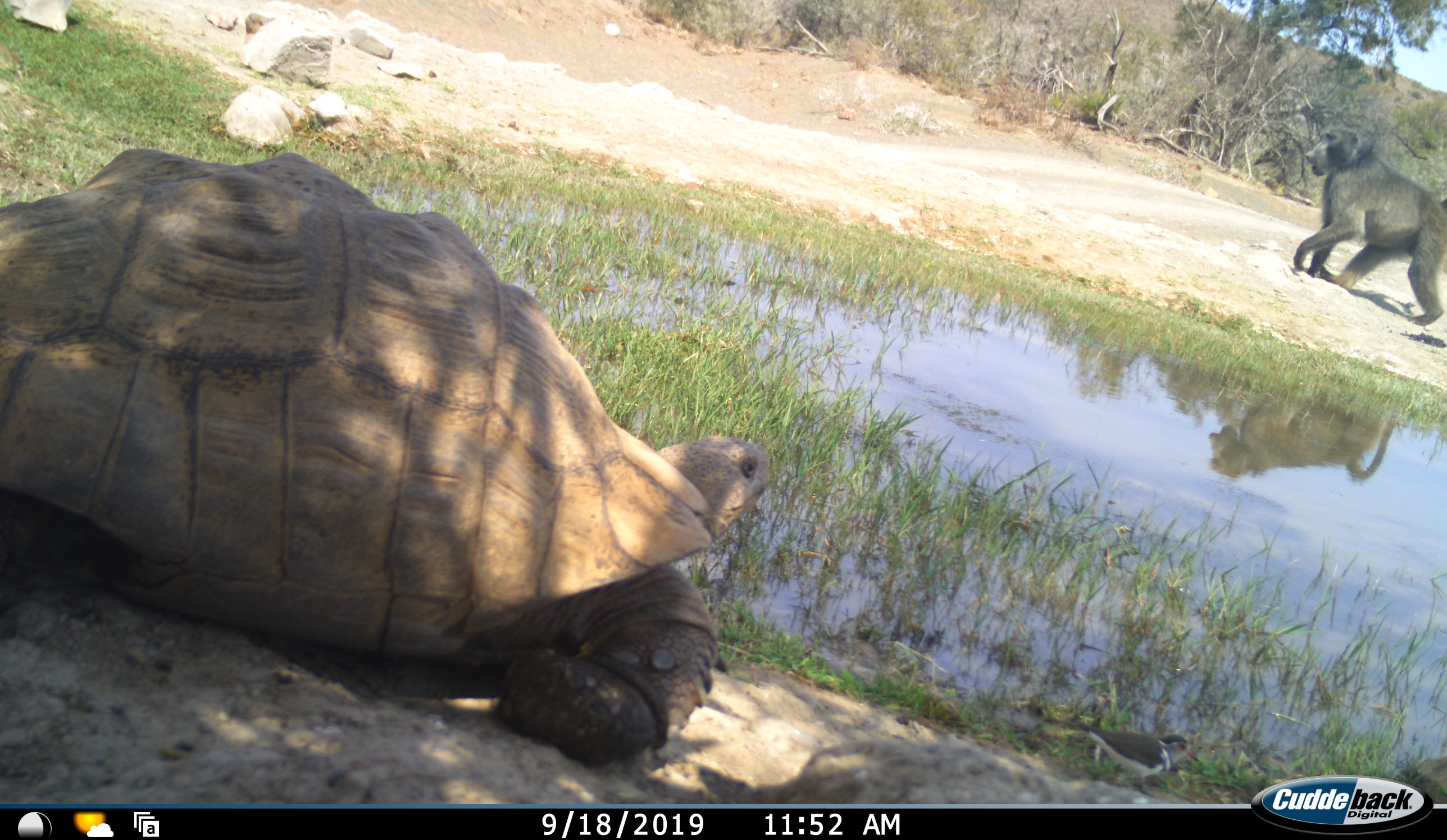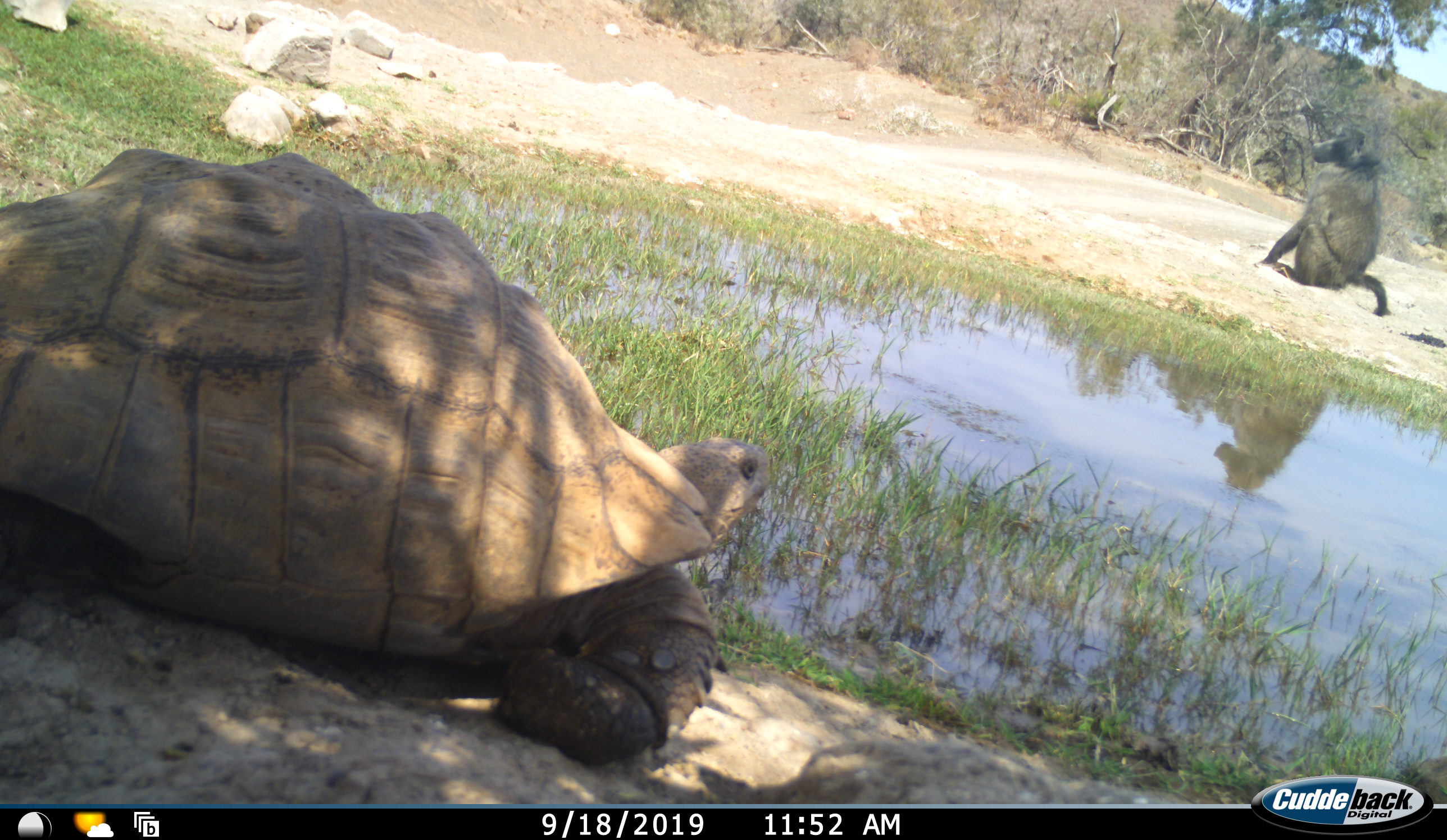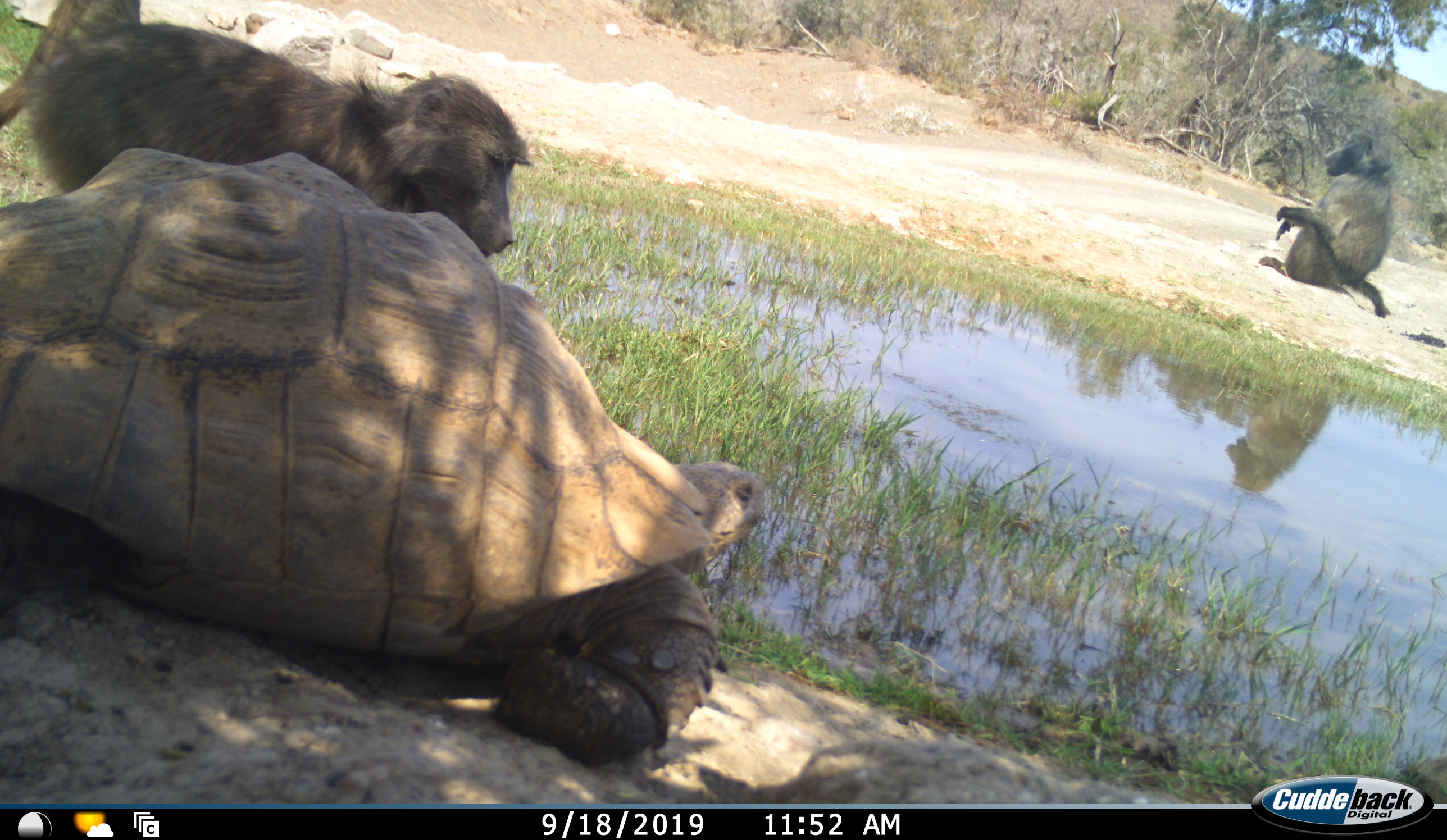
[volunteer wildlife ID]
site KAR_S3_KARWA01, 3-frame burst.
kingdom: Animalia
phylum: Chordata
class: Mammalia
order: Primates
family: Cercopithecidae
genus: Papio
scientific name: Papio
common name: baboon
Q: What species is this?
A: Baboon (Papio).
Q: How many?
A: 2.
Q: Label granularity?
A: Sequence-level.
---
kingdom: Animalia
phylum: Chordata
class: Reptilia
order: Testudines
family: Testudinidae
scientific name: Testudinidae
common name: tortoise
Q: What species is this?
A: Tortoise (Testudinidae).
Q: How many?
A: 1.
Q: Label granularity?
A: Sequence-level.